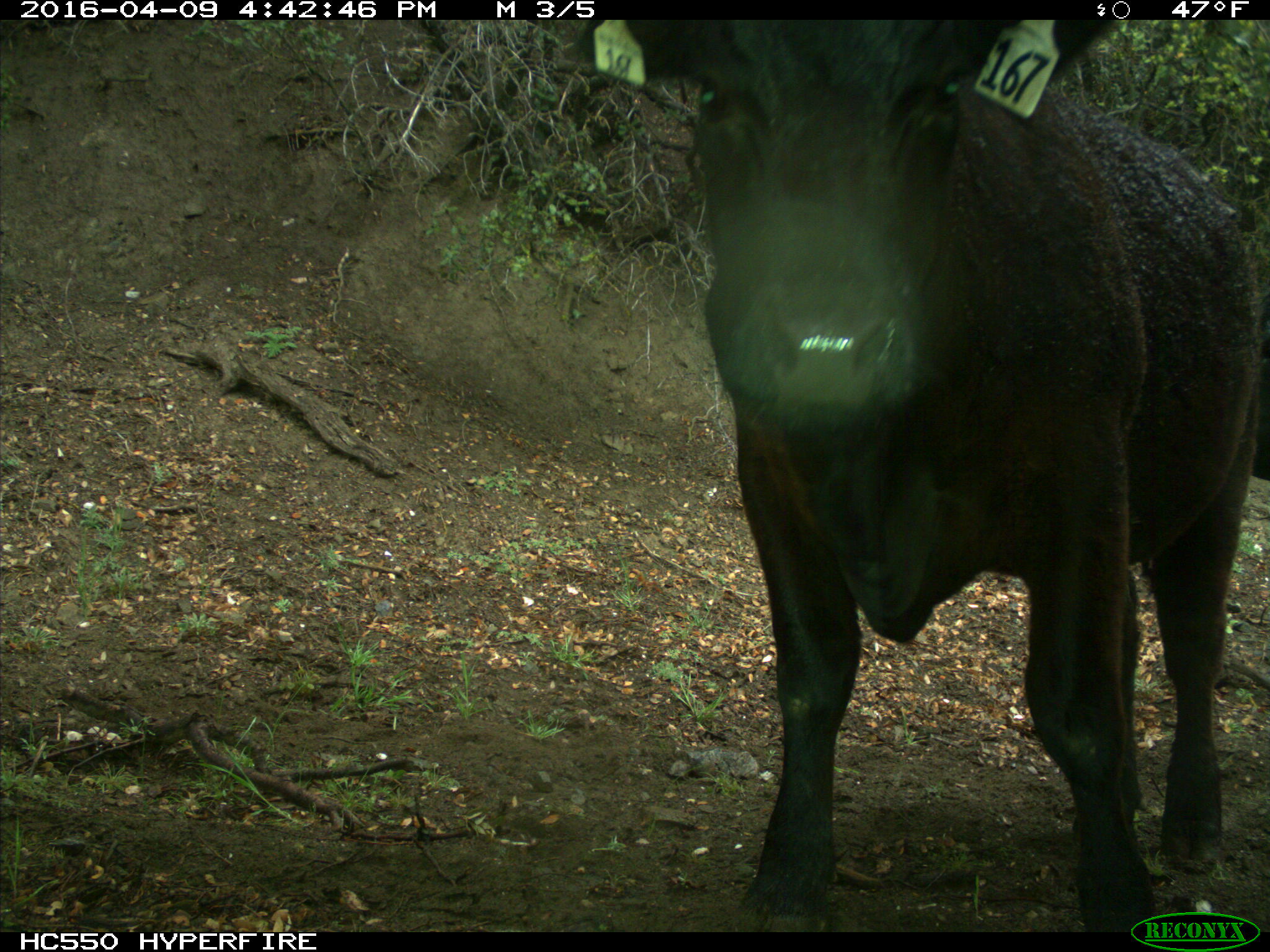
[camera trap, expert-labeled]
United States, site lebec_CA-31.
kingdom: Animalia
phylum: Chordata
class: Mammalia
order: Artiodactyla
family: Bovidae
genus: Bos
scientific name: Bos taurus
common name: domestic cow